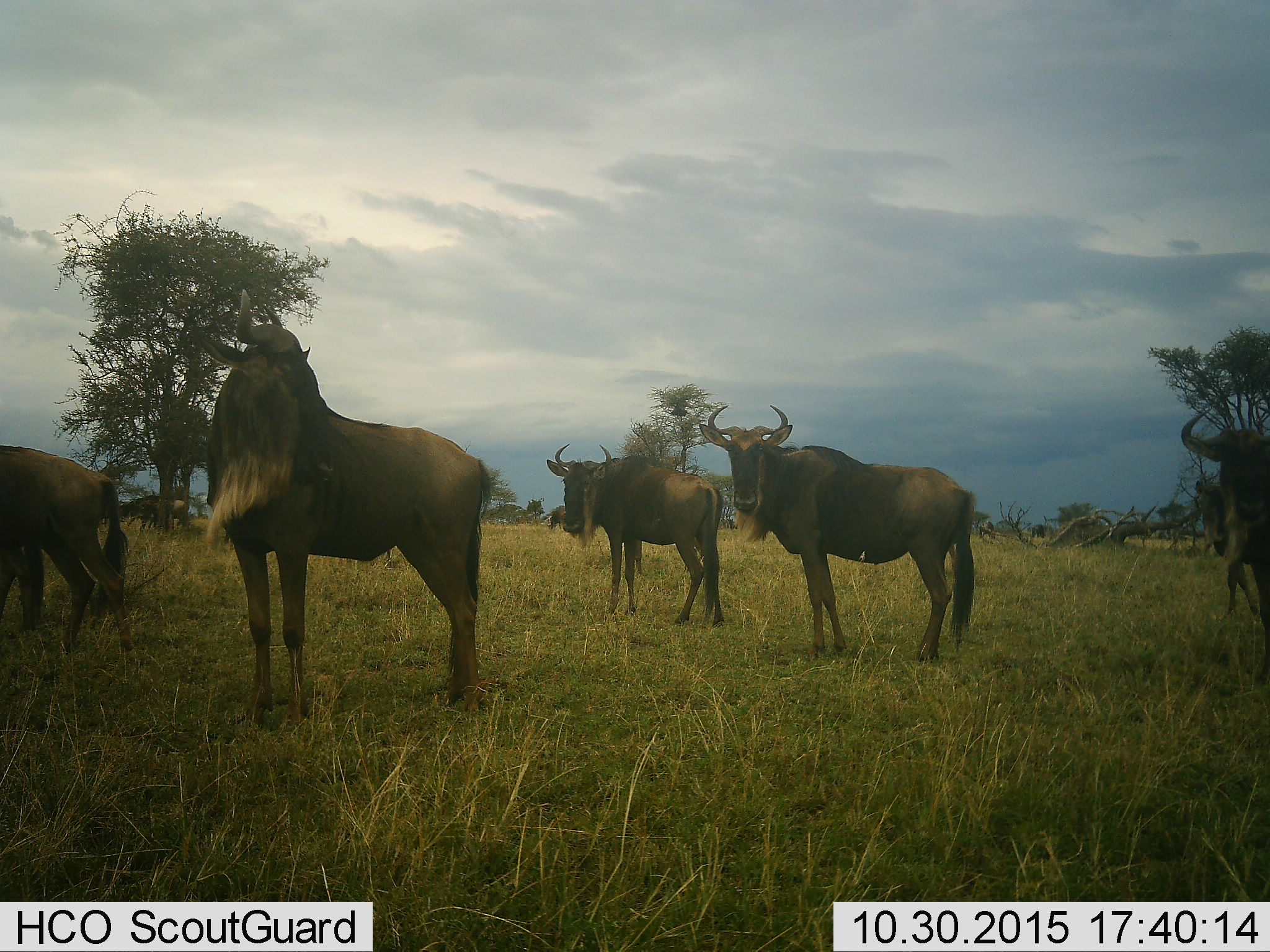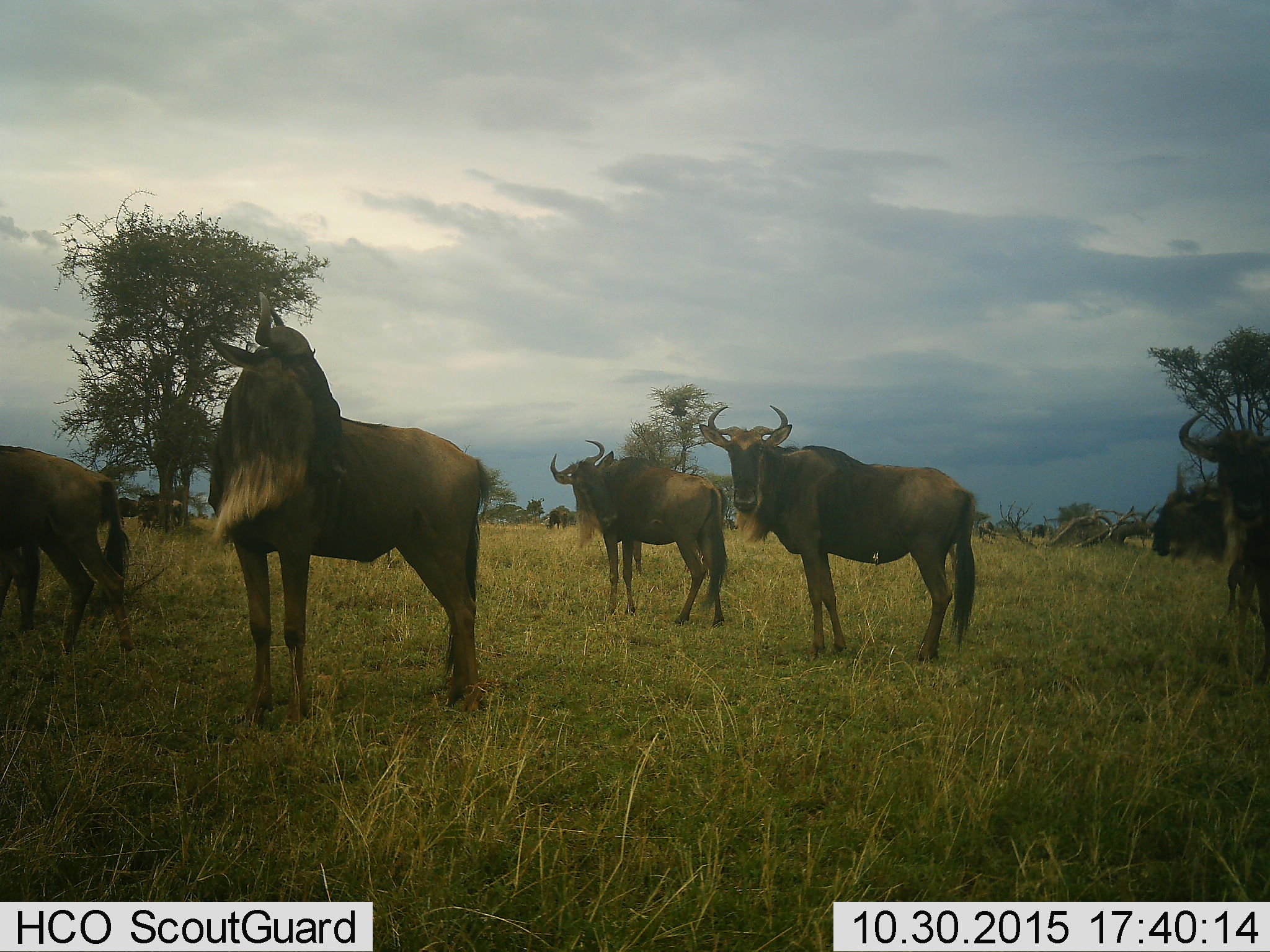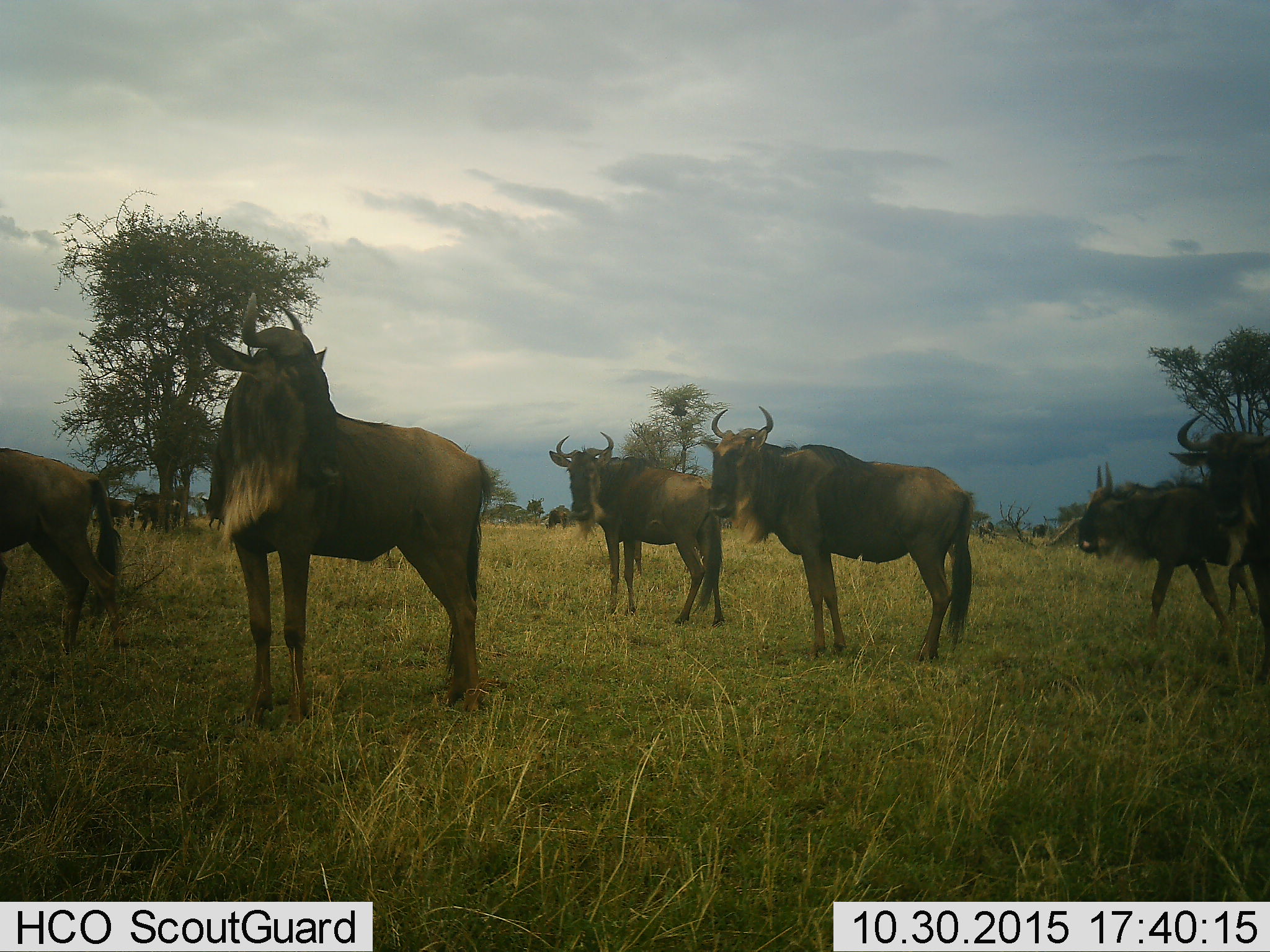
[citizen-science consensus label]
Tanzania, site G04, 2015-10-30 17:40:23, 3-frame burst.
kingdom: Animalia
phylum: Chordata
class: Mammalia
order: Artiodactyla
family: Bovidae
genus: Connochaetes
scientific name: Connochaetes taurinus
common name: blue wildebeest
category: wildebeest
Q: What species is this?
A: Wildebeest (blue wildebeest) (Connochaetes taurinus).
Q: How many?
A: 10.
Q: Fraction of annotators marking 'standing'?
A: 89%.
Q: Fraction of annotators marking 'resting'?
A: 6%.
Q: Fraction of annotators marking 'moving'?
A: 72%.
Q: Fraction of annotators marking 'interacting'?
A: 0%.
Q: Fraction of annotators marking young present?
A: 6%.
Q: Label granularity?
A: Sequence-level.